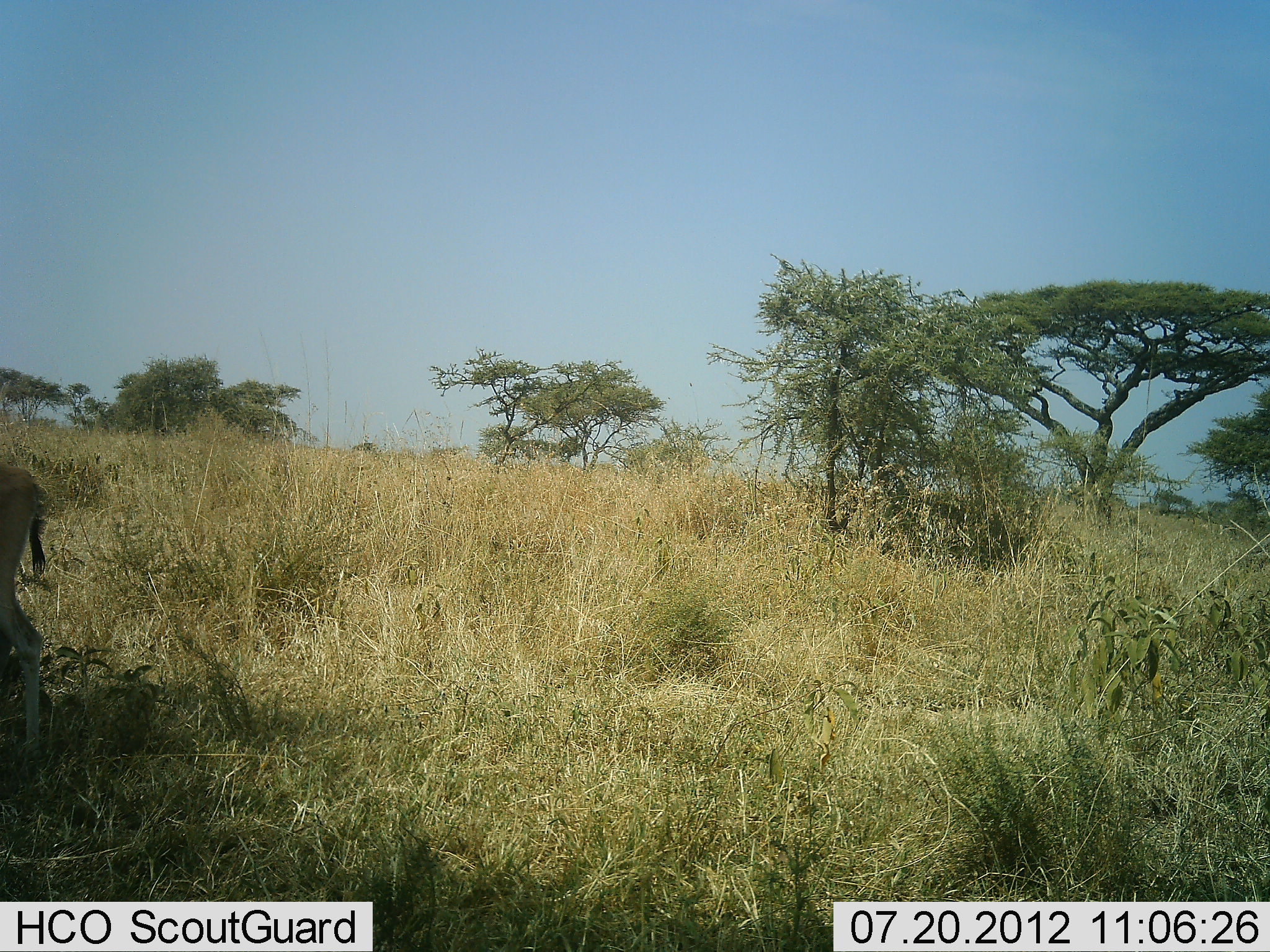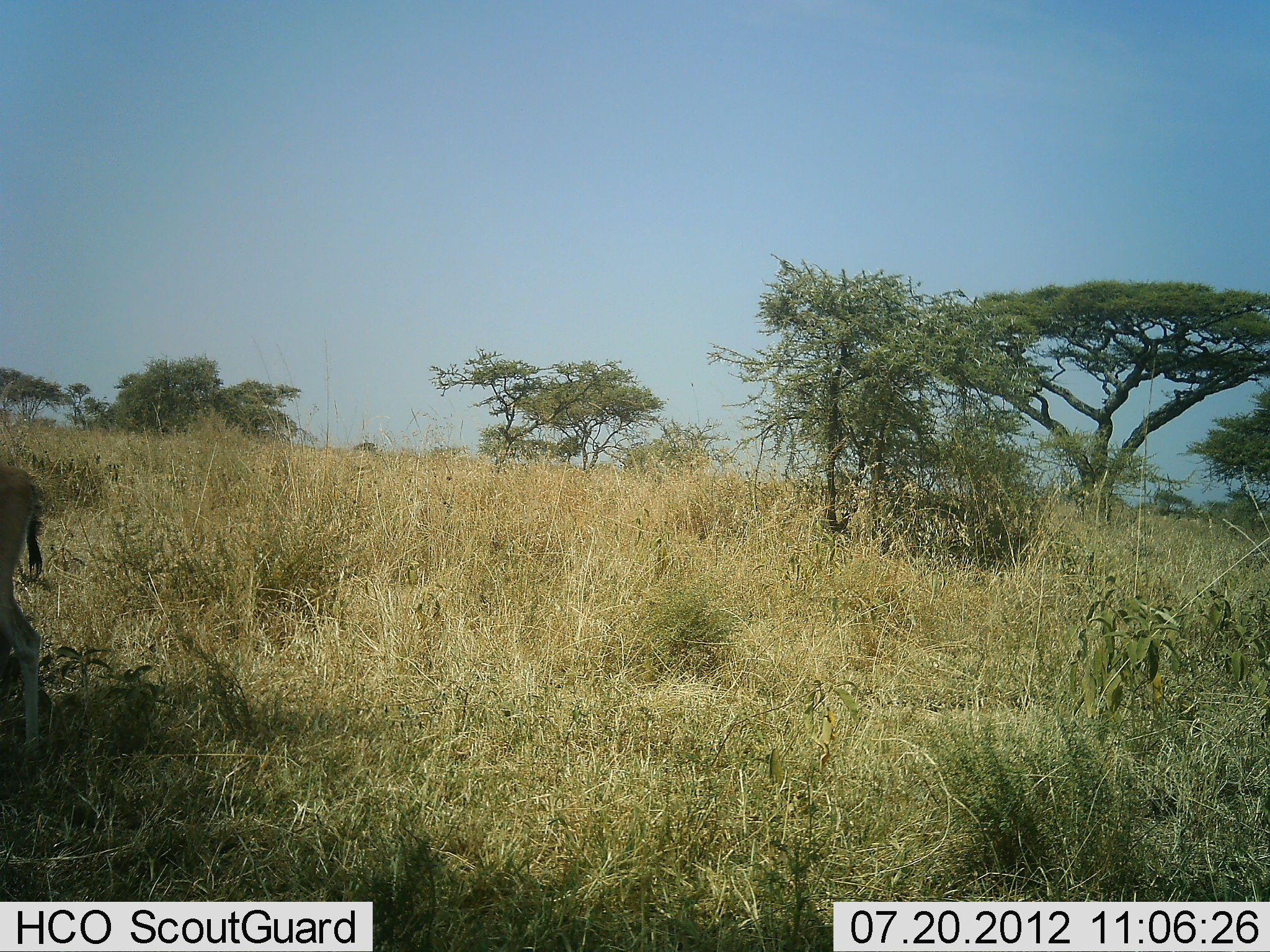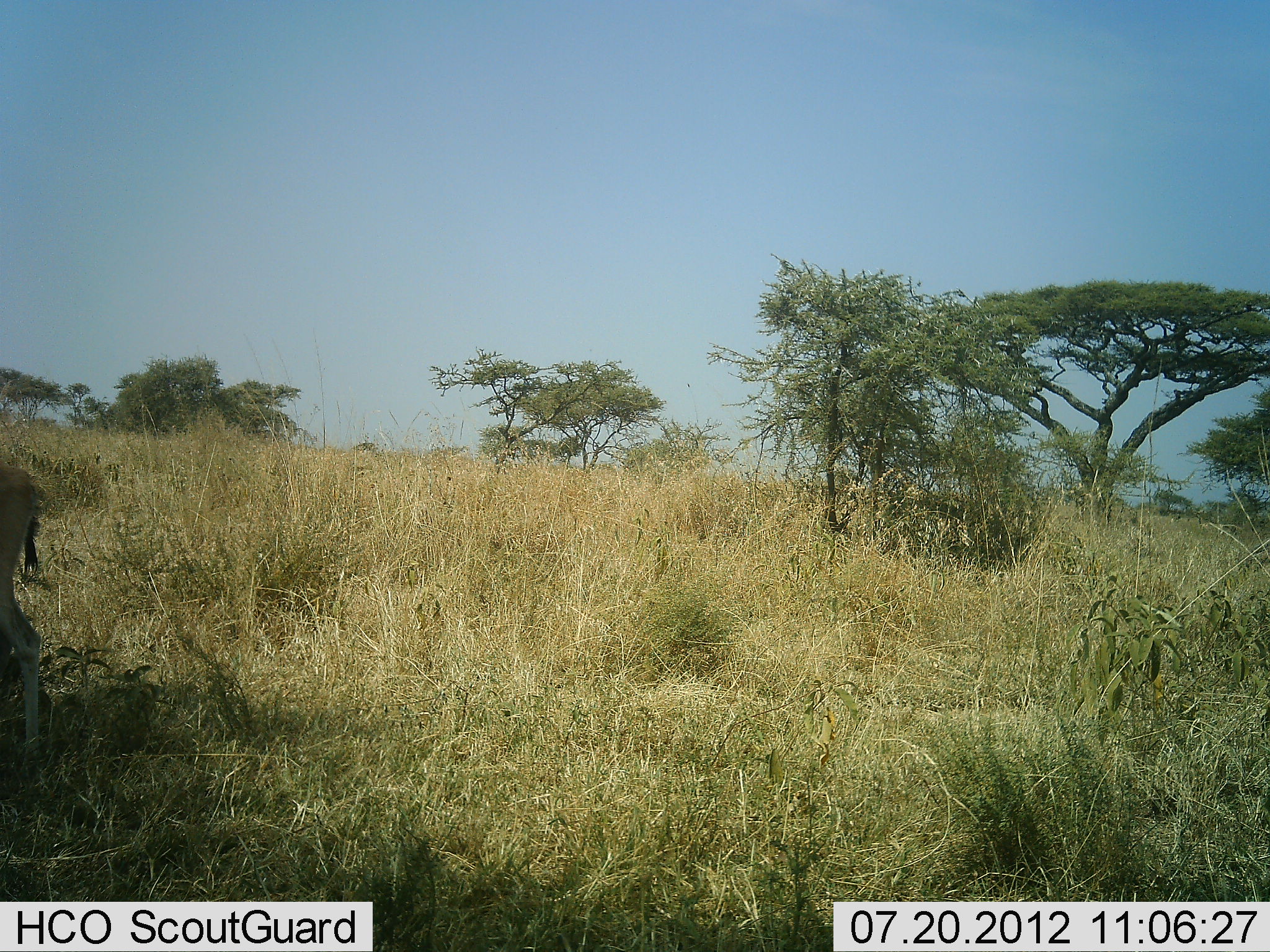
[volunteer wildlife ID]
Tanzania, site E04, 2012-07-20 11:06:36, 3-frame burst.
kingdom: Animalia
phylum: Chordata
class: Mammalia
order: Artiodactyla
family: Bovidae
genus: Eudorcas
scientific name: Eudorcas thomsonii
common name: thomson's gazelle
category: gazellethomsons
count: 1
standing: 100%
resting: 0%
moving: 0%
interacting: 0%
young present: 0%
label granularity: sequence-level